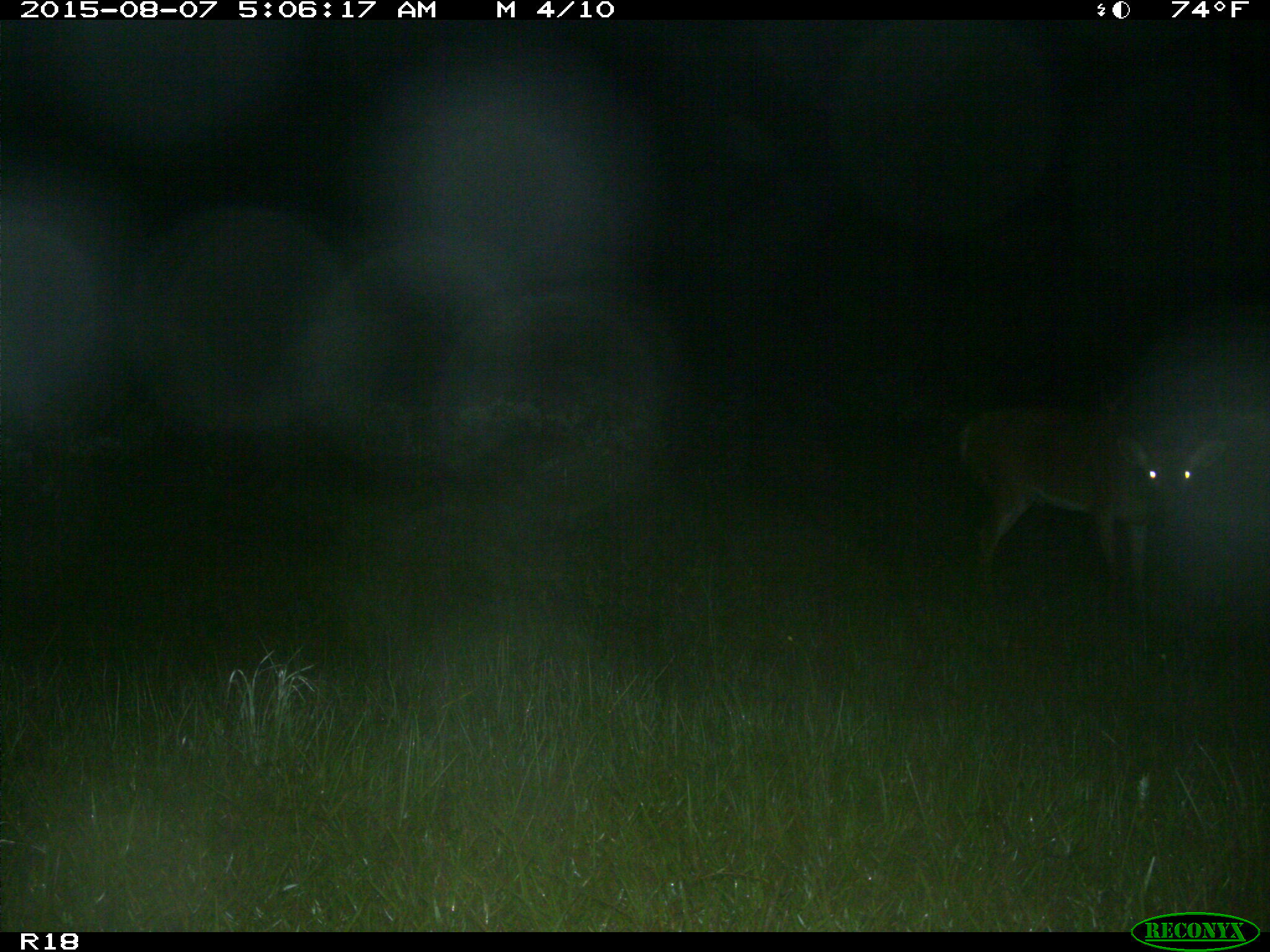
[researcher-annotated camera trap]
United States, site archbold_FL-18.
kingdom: Animalia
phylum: Chordata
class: Mammalia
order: Artiodactyla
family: Cervidae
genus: Odocoileus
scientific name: Odocoileus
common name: deer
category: unidentified deer